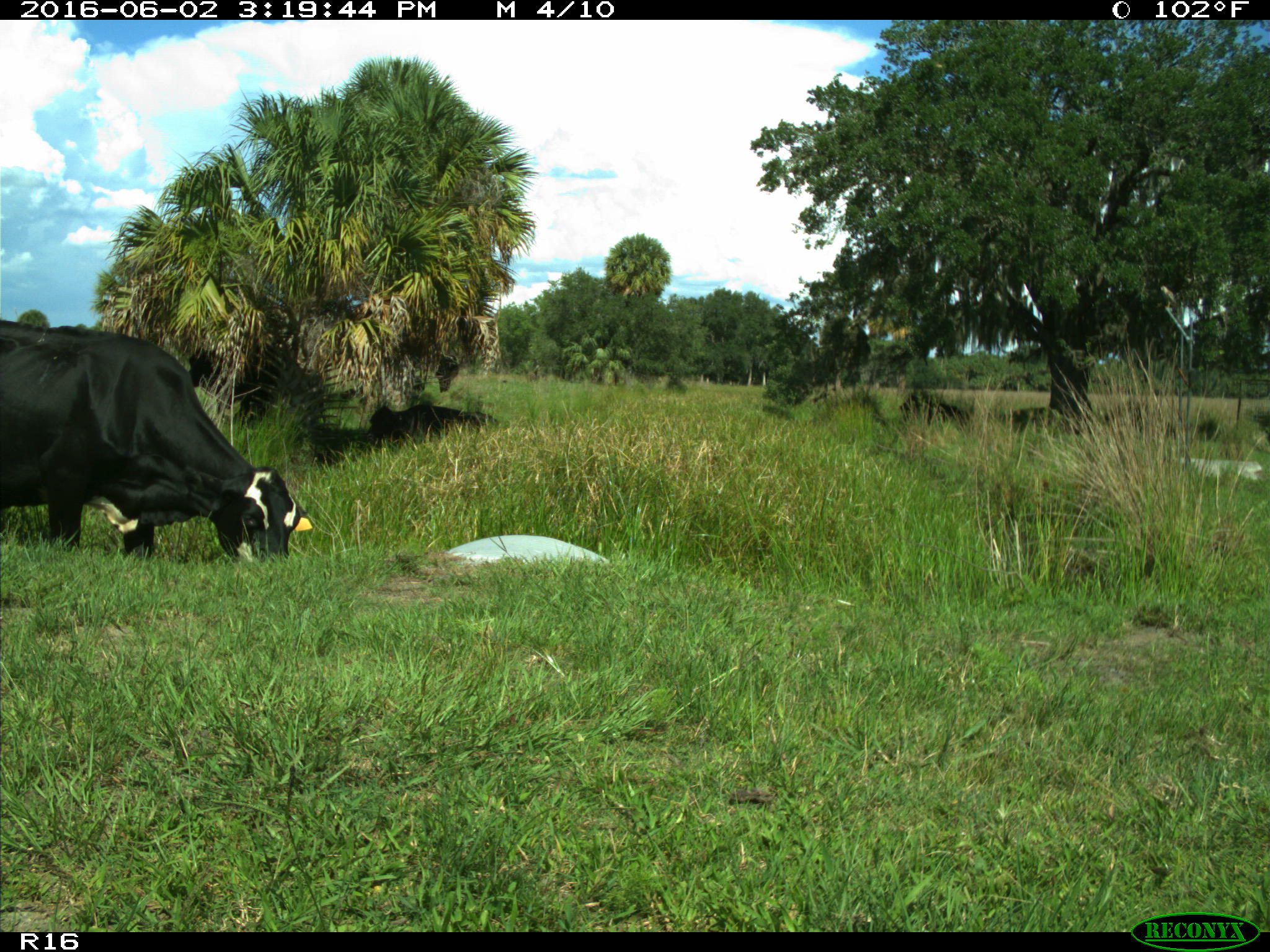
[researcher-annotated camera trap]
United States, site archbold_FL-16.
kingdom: Animalia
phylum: Chordata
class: Mammalia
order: Artiodactyla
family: Bovidae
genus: Bos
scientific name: Bos taurus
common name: domestic cow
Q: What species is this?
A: Bos taurus (domestic cow).